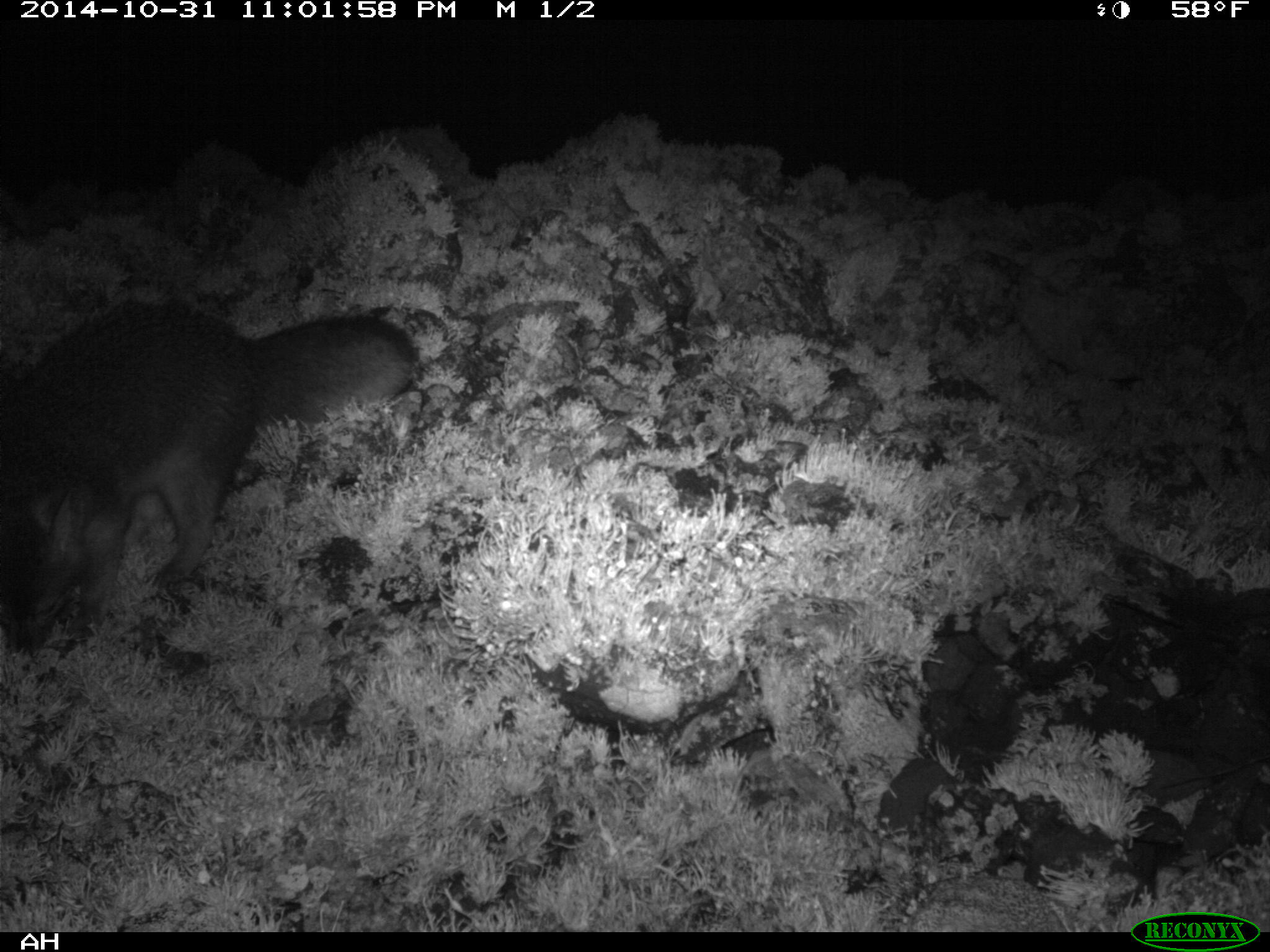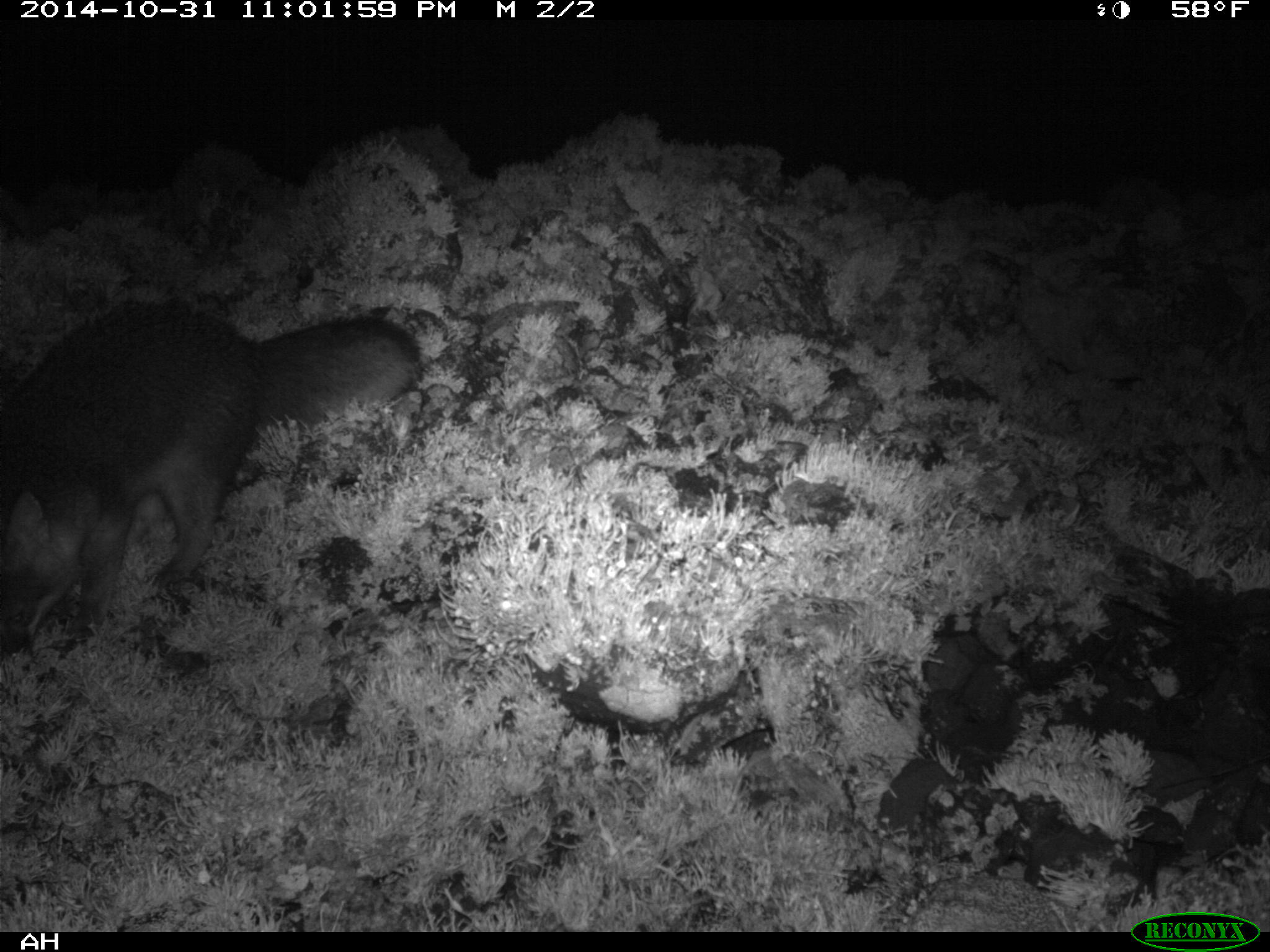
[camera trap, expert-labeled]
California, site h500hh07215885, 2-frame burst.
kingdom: Animalia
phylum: Chordata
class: Mammalia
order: Carnivora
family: Canidae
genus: Urocyon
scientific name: Urocyon littoralis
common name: island fox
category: fox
Fox (island fox) (Urocyon littoralis).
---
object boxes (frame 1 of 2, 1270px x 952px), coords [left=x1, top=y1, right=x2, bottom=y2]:
fox: [left=0, top=303, right=417, bottom=654]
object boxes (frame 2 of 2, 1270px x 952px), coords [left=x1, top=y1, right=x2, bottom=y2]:
fox: [left=0, top=306, right=419, bottom=655]